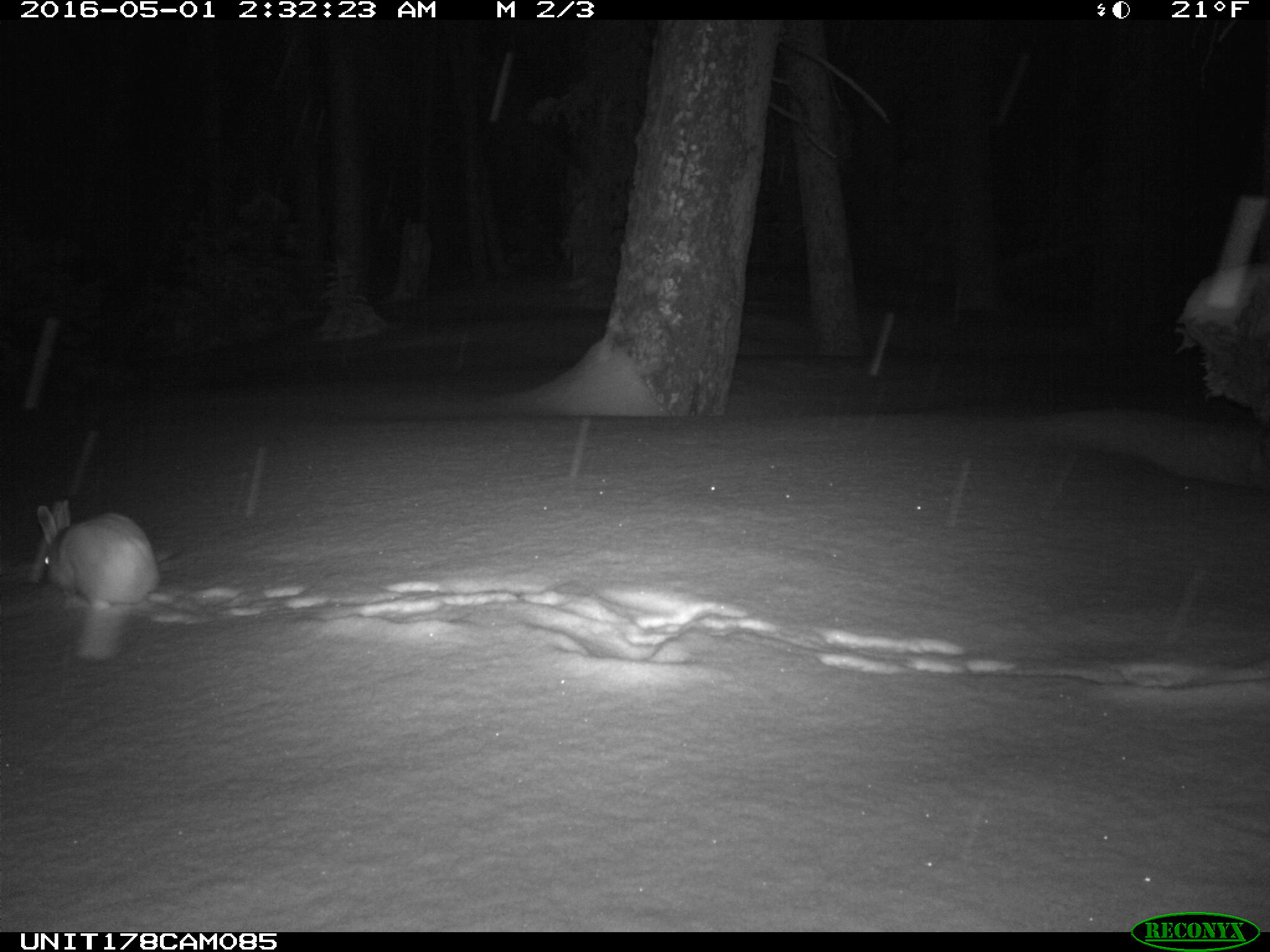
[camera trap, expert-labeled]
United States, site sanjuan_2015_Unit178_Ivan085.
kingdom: Animalia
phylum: Chordata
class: Mammalia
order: Lagomorpha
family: Leporidae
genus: Lepus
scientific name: Lepus americanus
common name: snowshoe hare